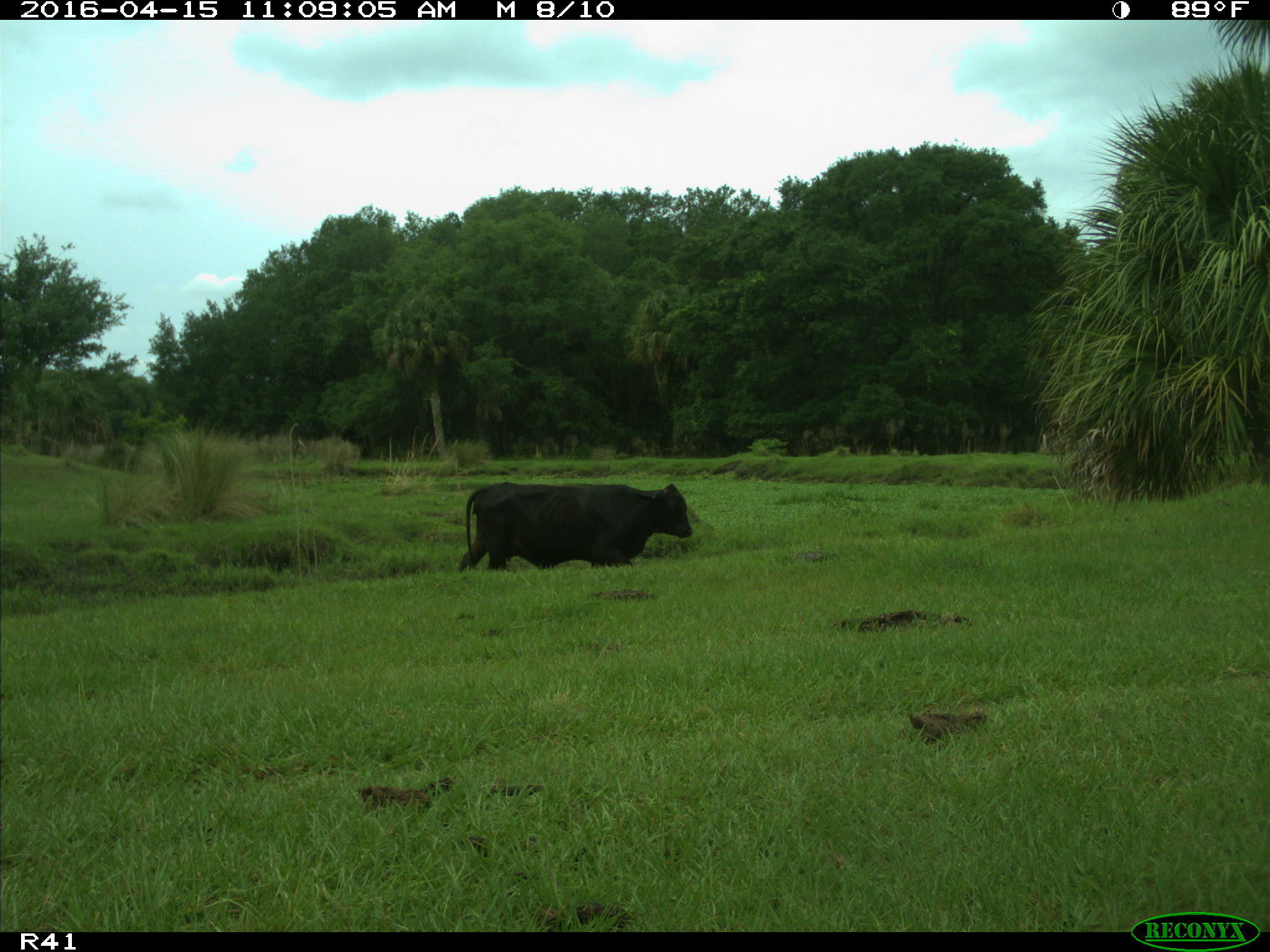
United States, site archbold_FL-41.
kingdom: Animalia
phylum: Chordata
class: Mammalia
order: Artiodactyla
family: Bovidae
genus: Bos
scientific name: Bos taurus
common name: domestic cow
Bos taurus (domestic cow).